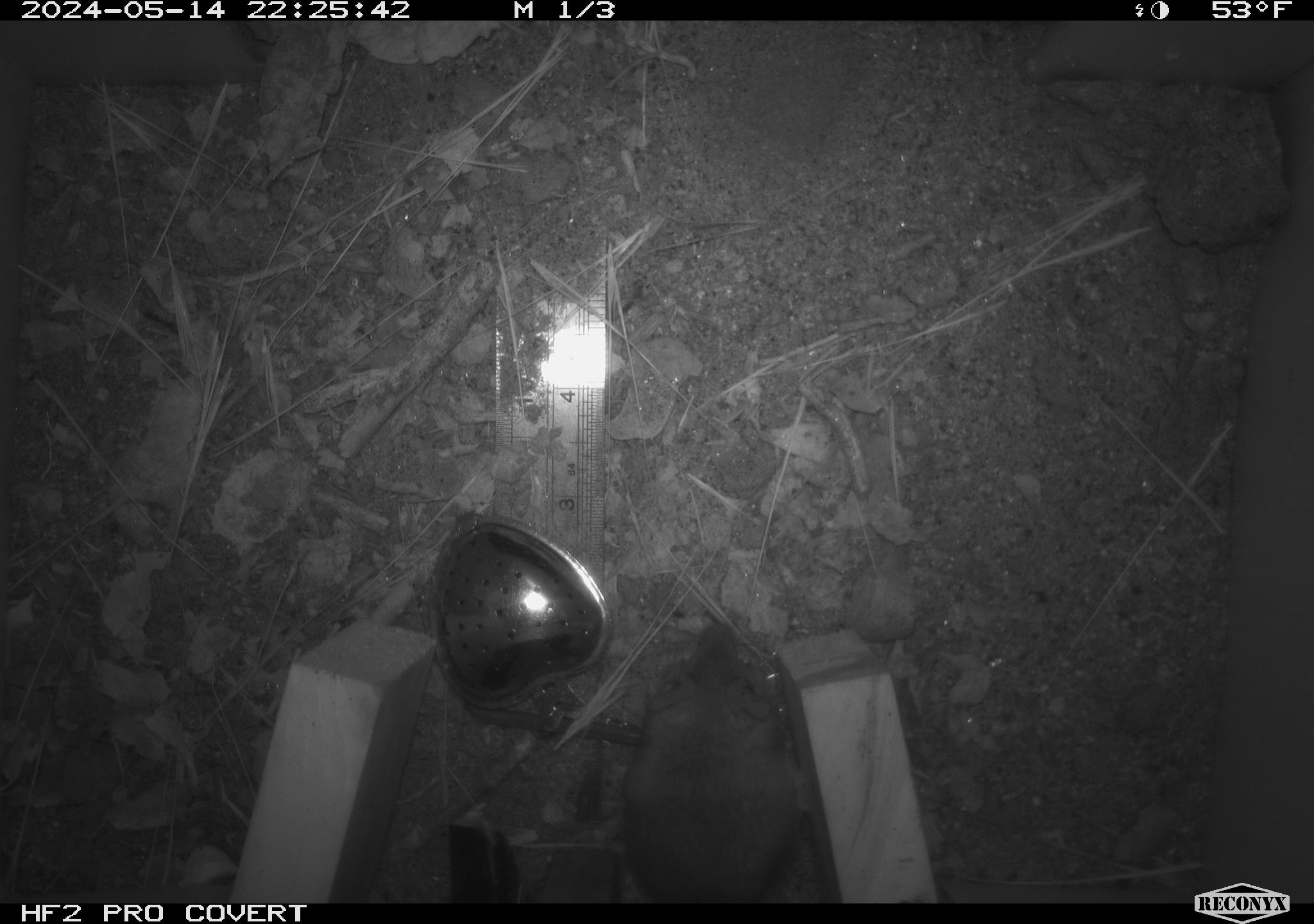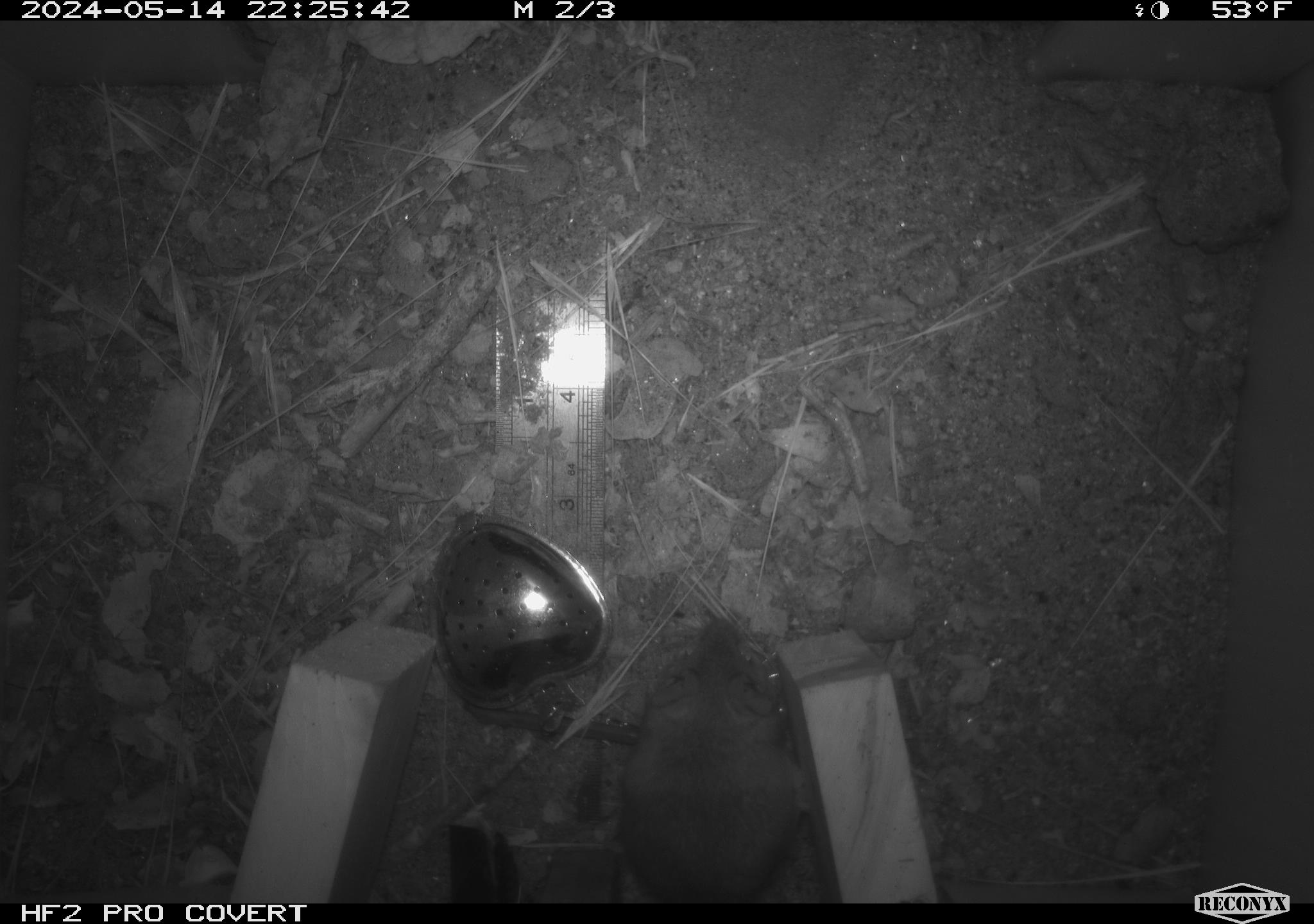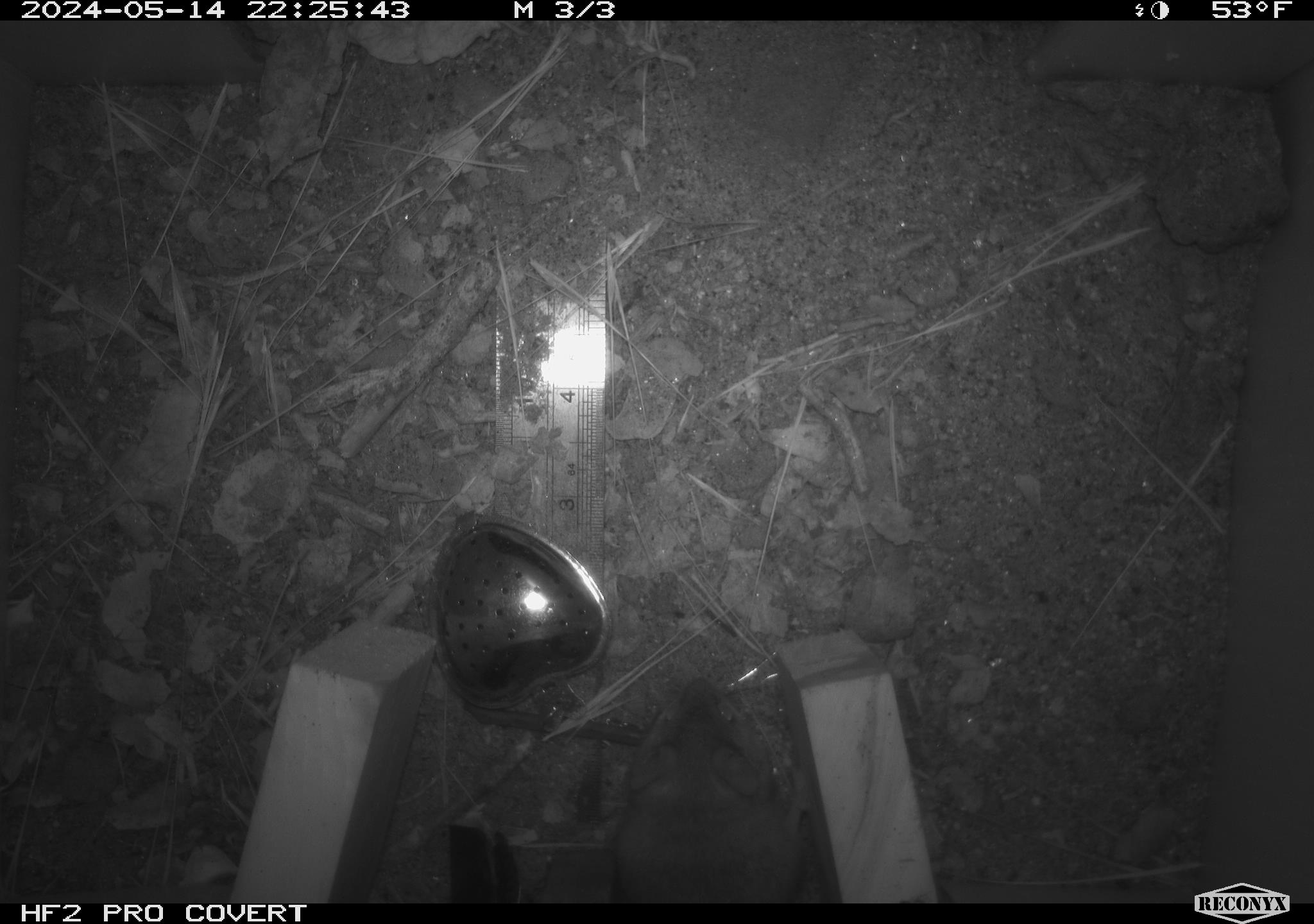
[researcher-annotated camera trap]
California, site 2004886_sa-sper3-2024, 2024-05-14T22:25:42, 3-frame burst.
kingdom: Animalia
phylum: Chordata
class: Mammalia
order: Rodentia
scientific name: Rodentia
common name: mouse species